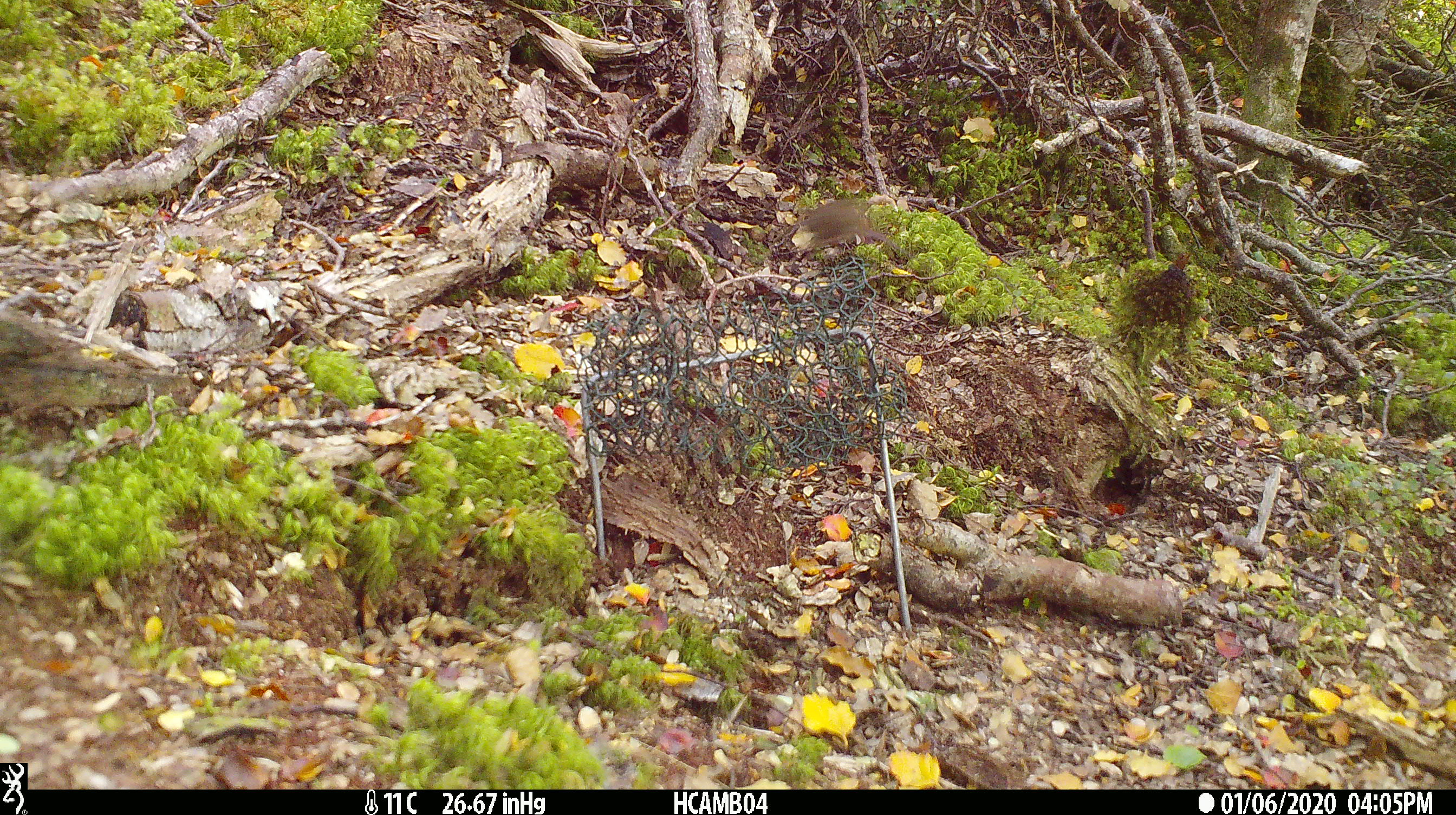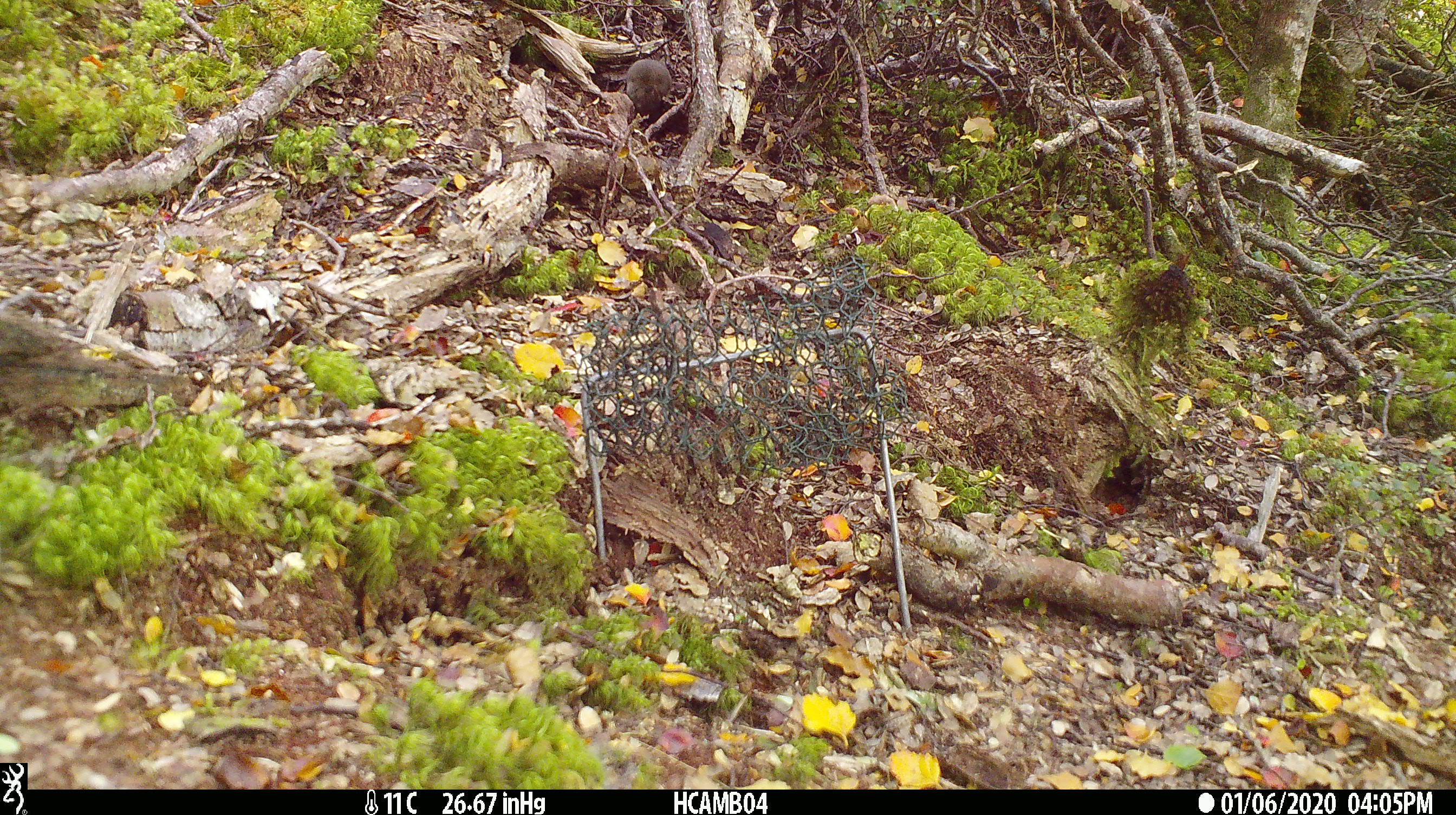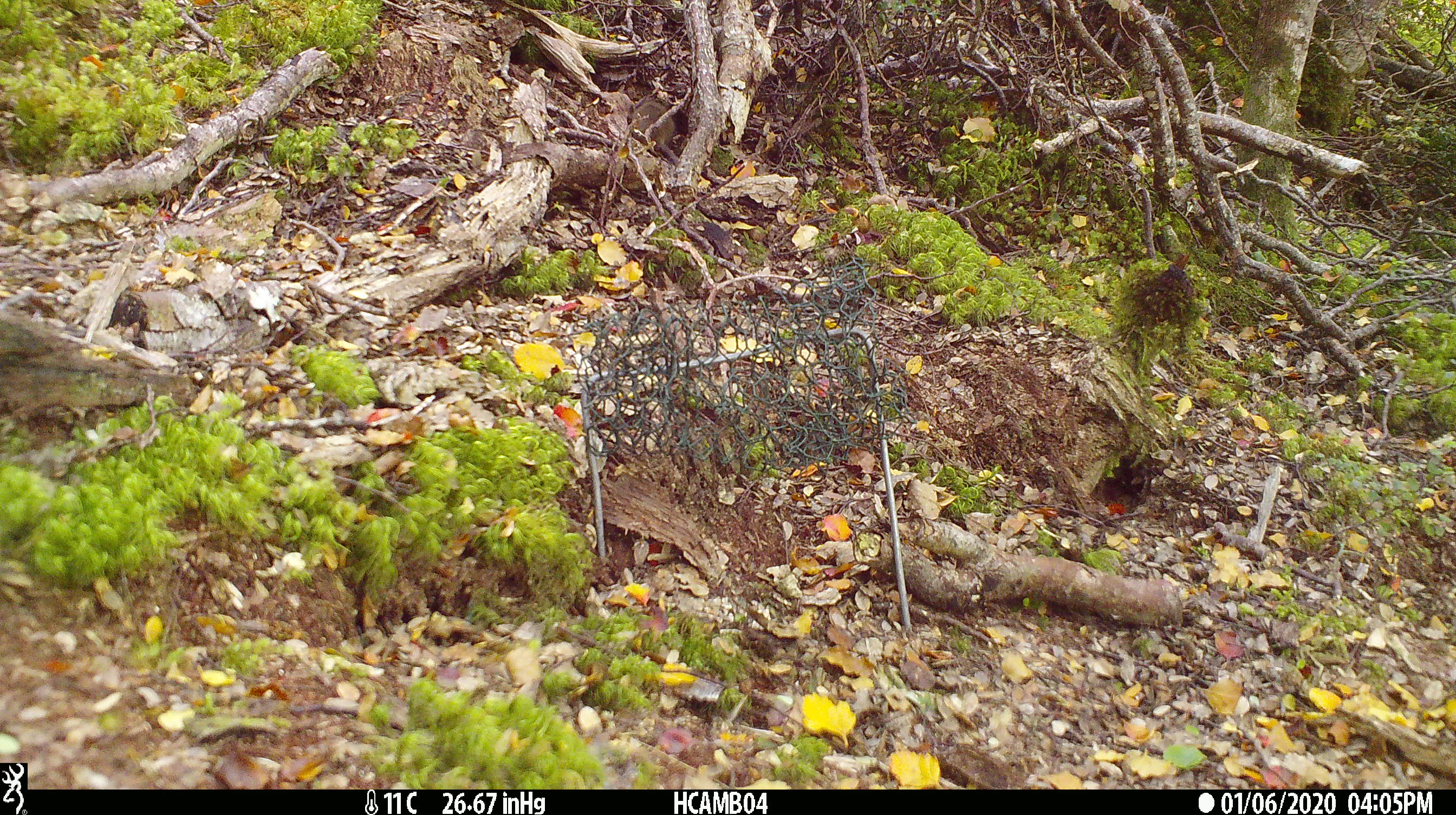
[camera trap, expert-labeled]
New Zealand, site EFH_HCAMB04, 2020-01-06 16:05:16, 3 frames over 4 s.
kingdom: Animalia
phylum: Chordata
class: Mammalia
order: Rodentia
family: Muridae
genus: Mus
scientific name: Mus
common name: mouse